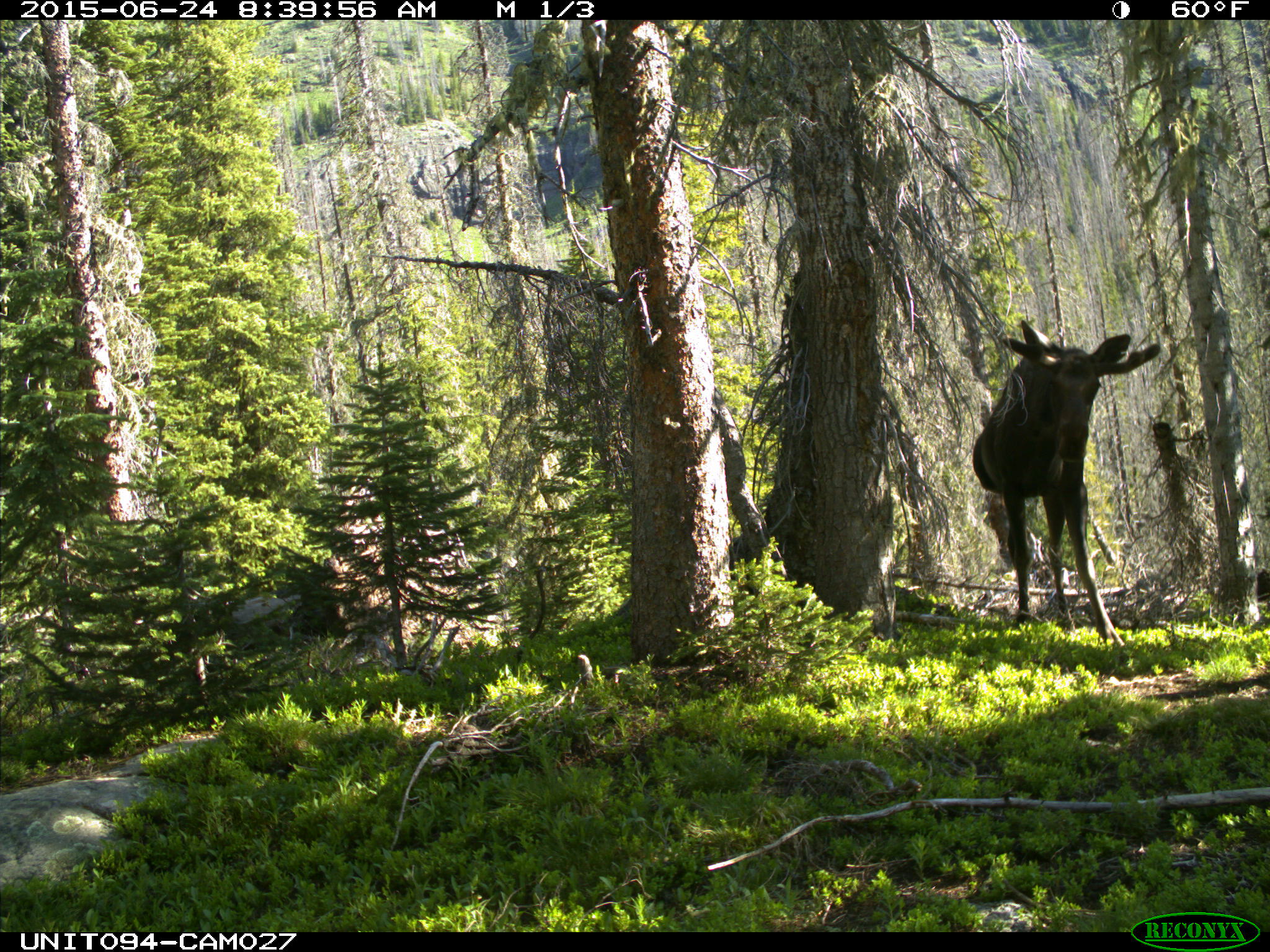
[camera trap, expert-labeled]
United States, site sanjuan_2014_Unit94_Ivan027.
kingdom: Animalia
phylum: Chordata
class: Mammalia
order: Artiodactyla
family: Cervidae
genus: Alces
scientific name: Alces alces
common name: moose